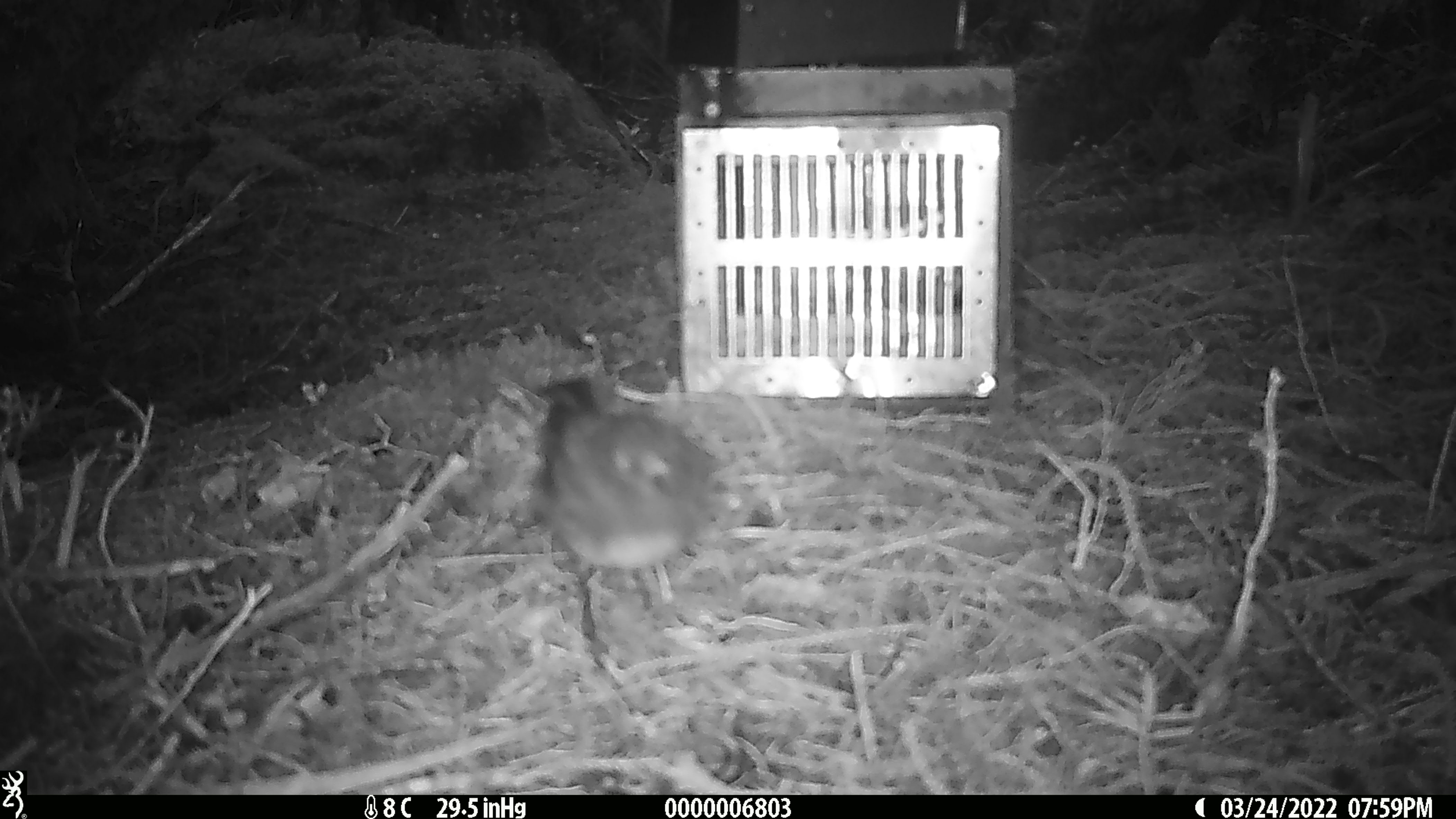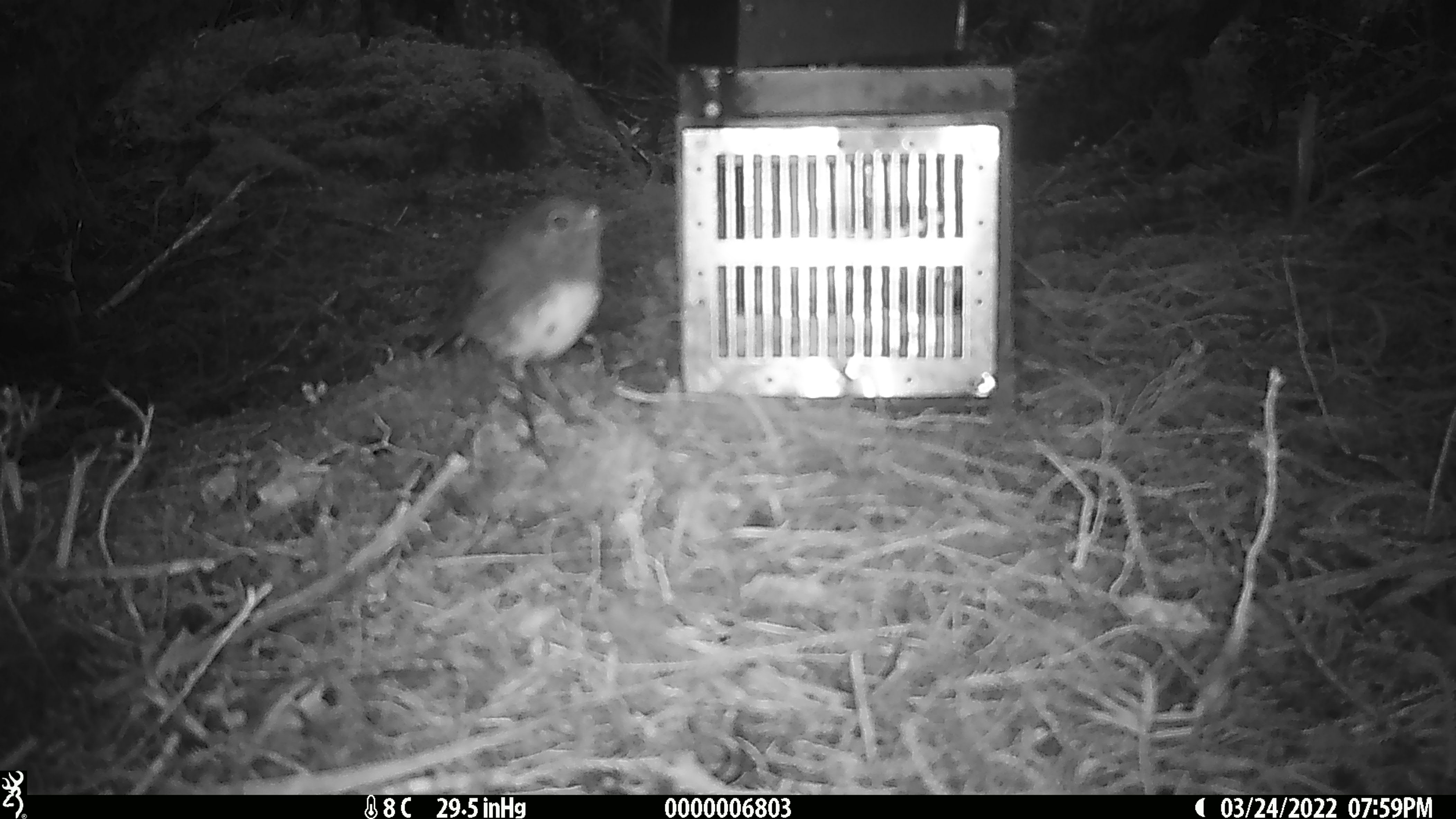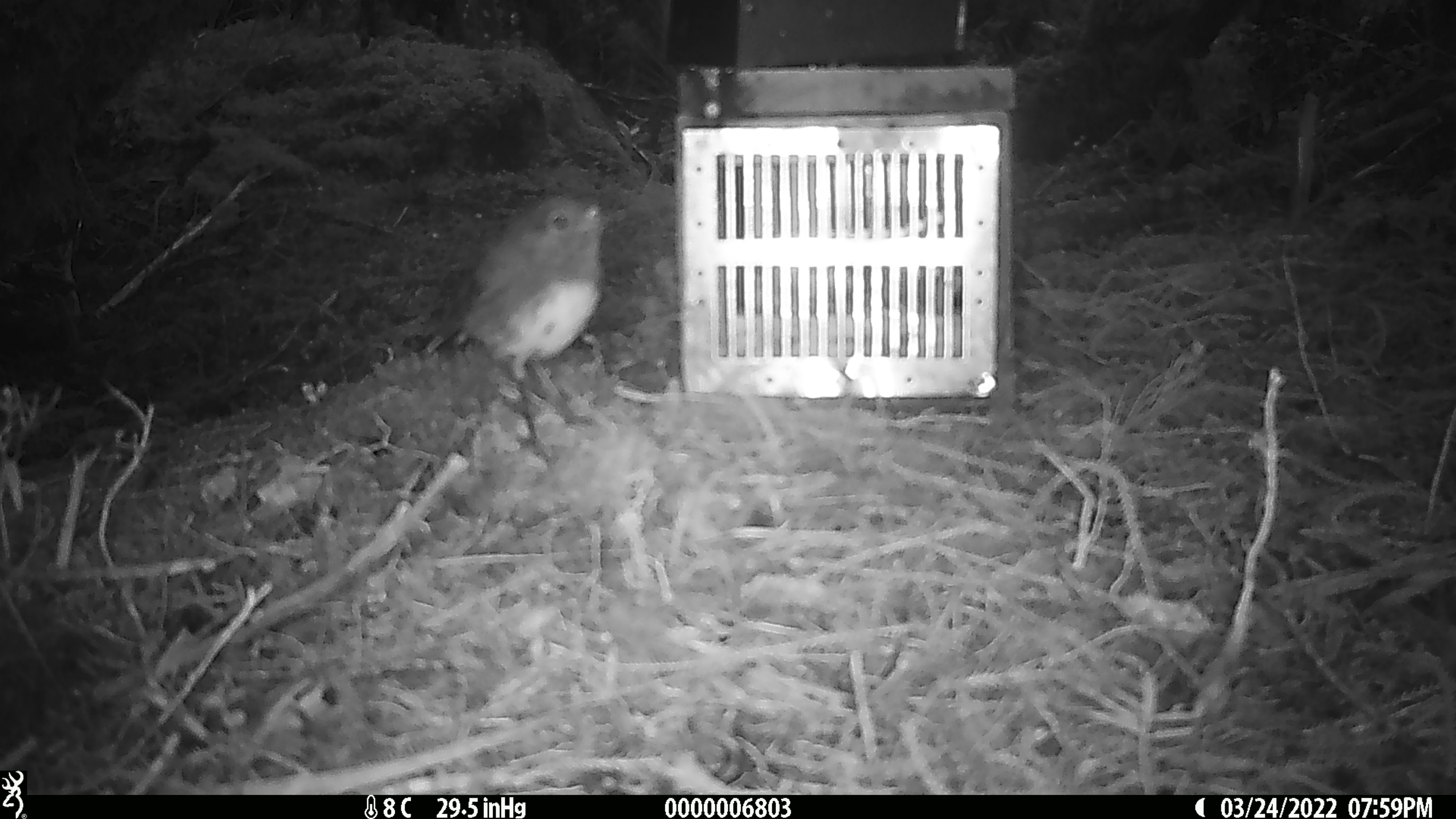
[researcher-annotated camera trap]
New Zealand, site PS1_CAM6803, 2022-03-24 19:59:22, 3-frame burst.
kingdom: Animalia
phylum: Chordata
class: Aves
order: Passeriformes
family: Petroicidae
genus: Petroica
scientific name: Petroica australis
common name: new zealand robin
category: robin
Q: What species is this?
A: Robin (new zealand robin) (Petroica australis).